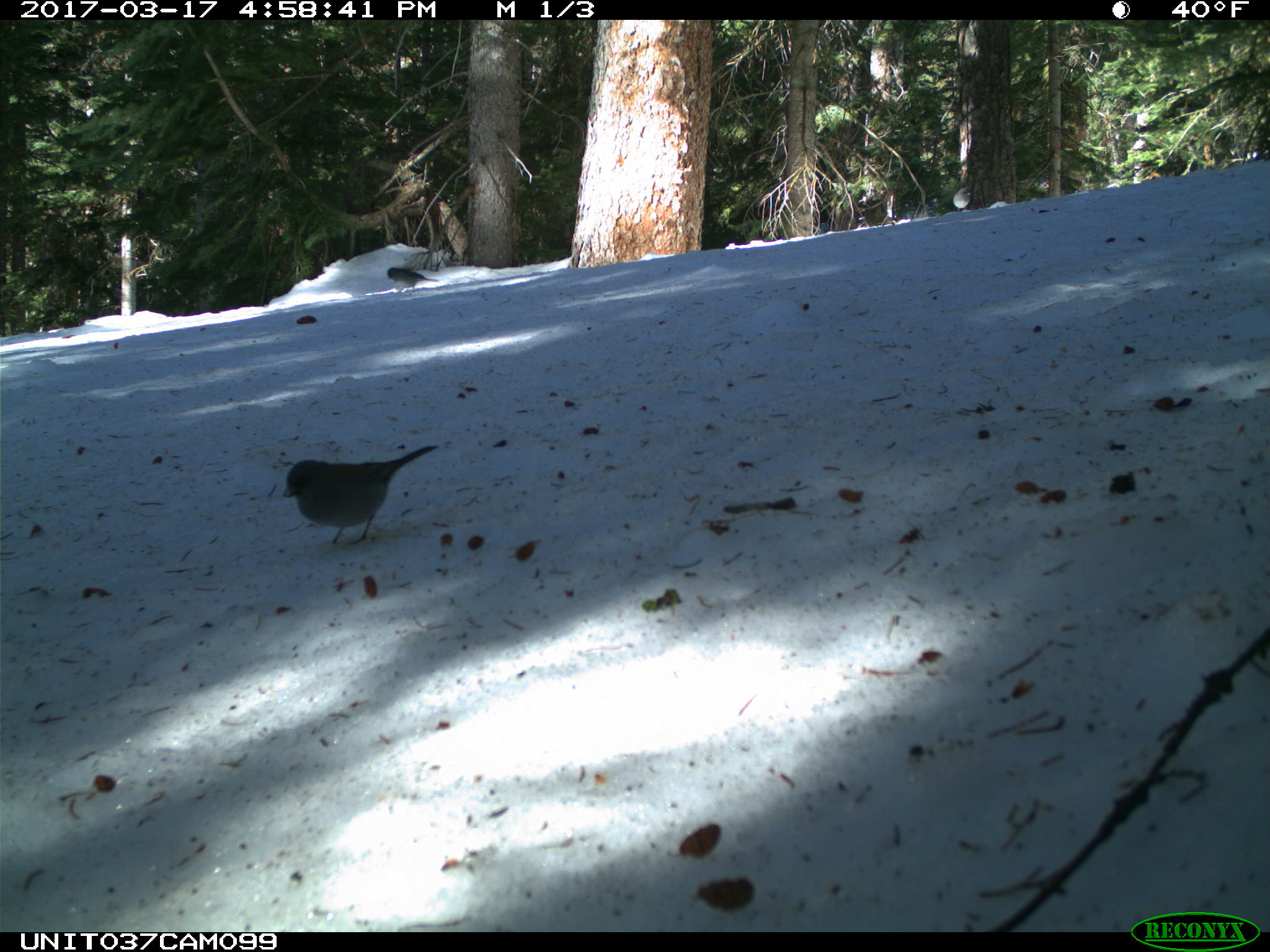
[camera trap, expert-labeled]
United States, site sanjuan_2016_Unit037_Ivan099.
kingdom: Animalia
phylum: Chordata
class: Aves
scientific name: Aves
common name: birds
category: unidentified bird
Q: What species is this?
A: Unidentified bird (birds) (Aves).